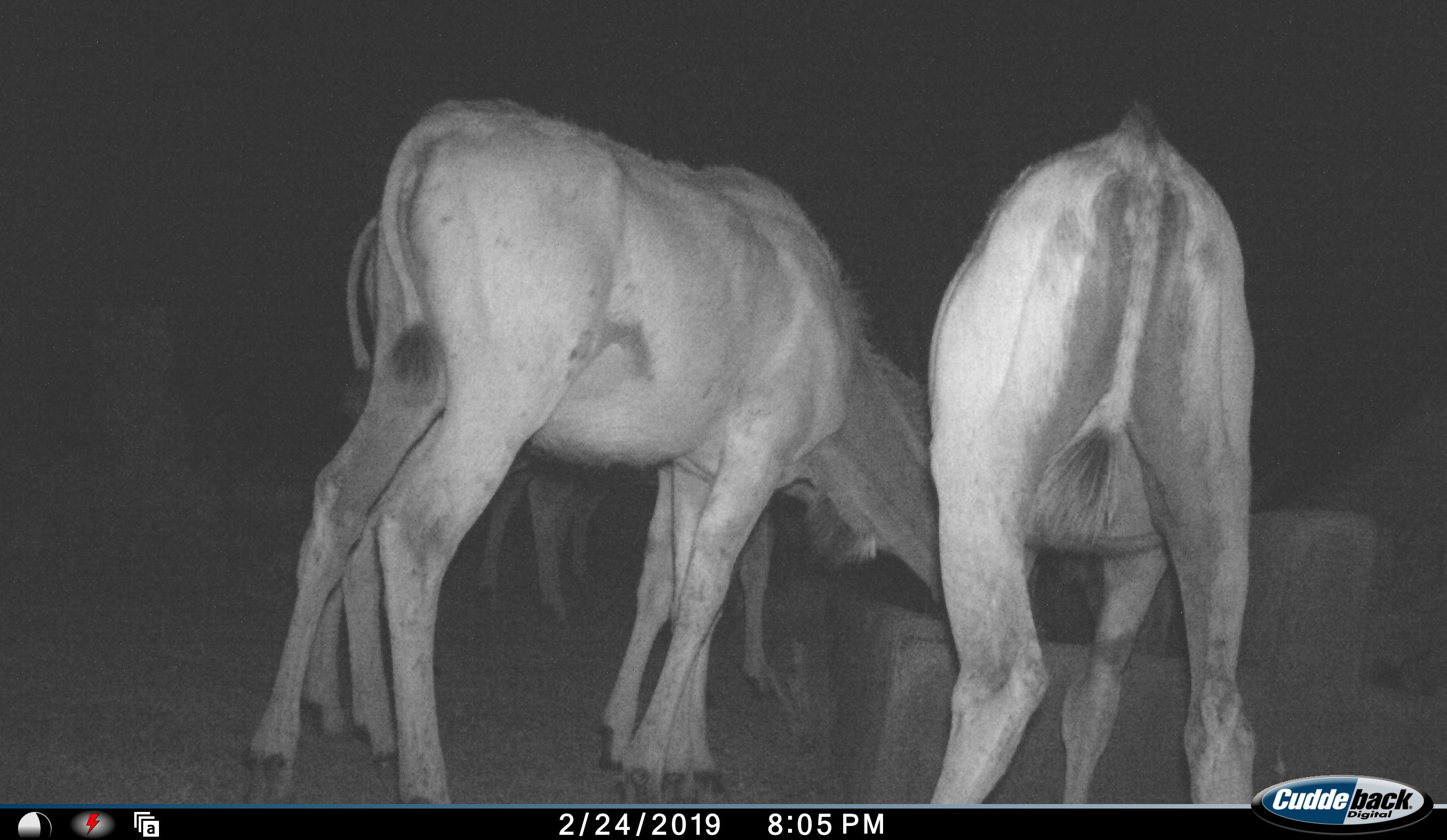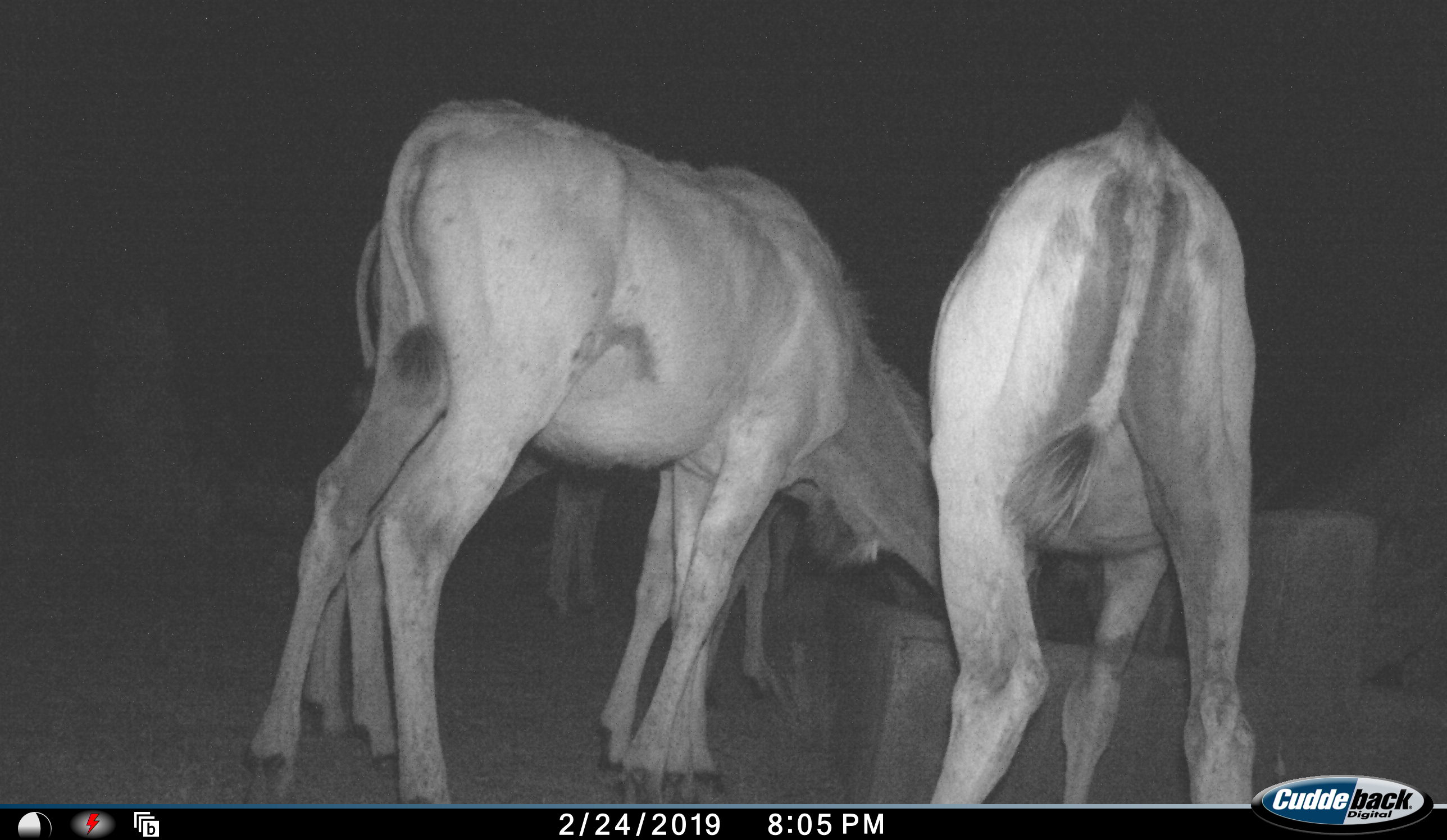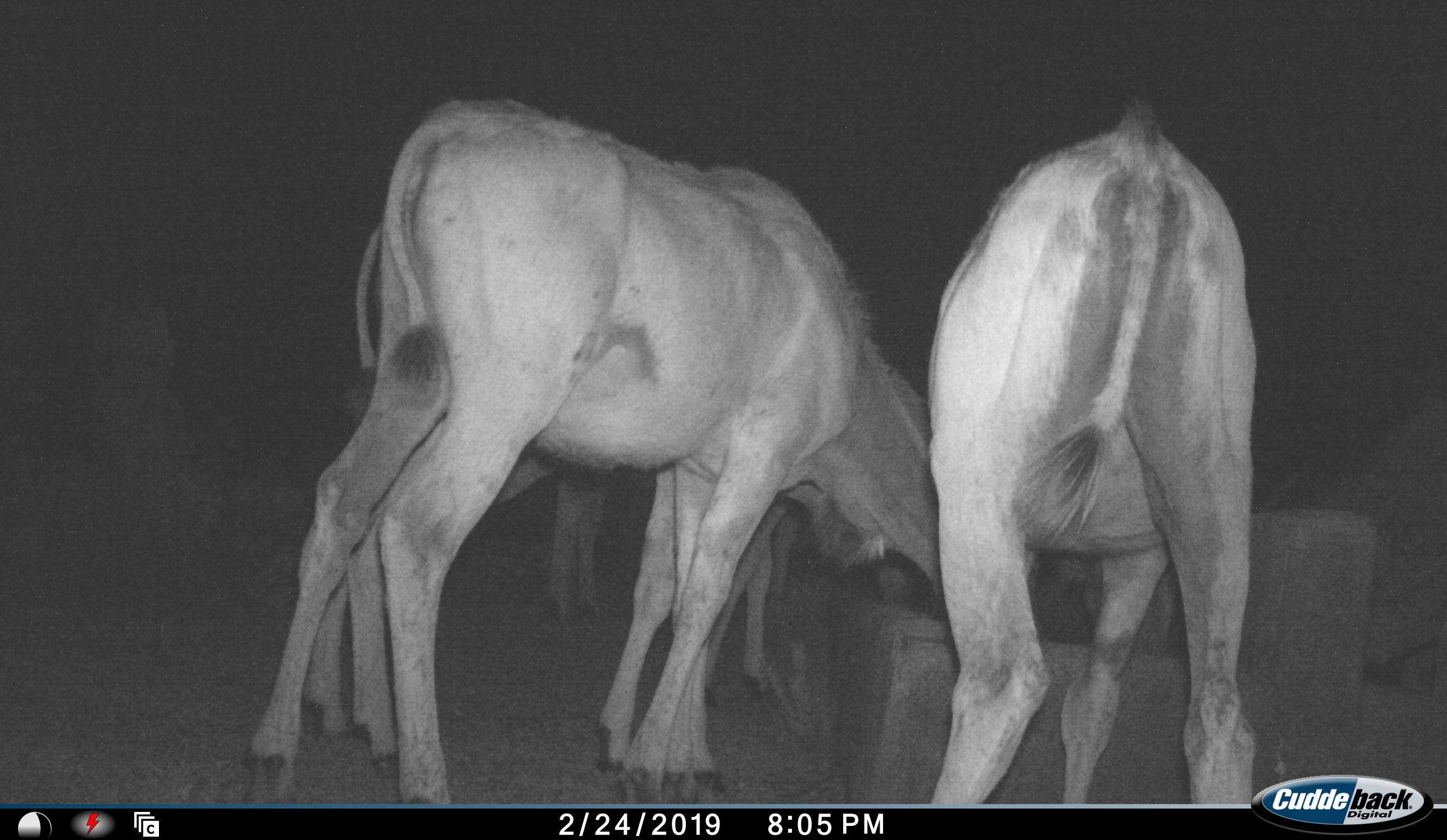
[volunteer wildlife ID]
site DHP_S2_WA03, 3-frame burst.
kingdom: Animalia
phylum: Chordata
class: Mammalia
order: Artiodactyla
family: Bovidae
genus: Tragelaphus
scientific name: Tragelaphus oryx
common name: eland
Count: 5.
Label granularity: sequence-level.